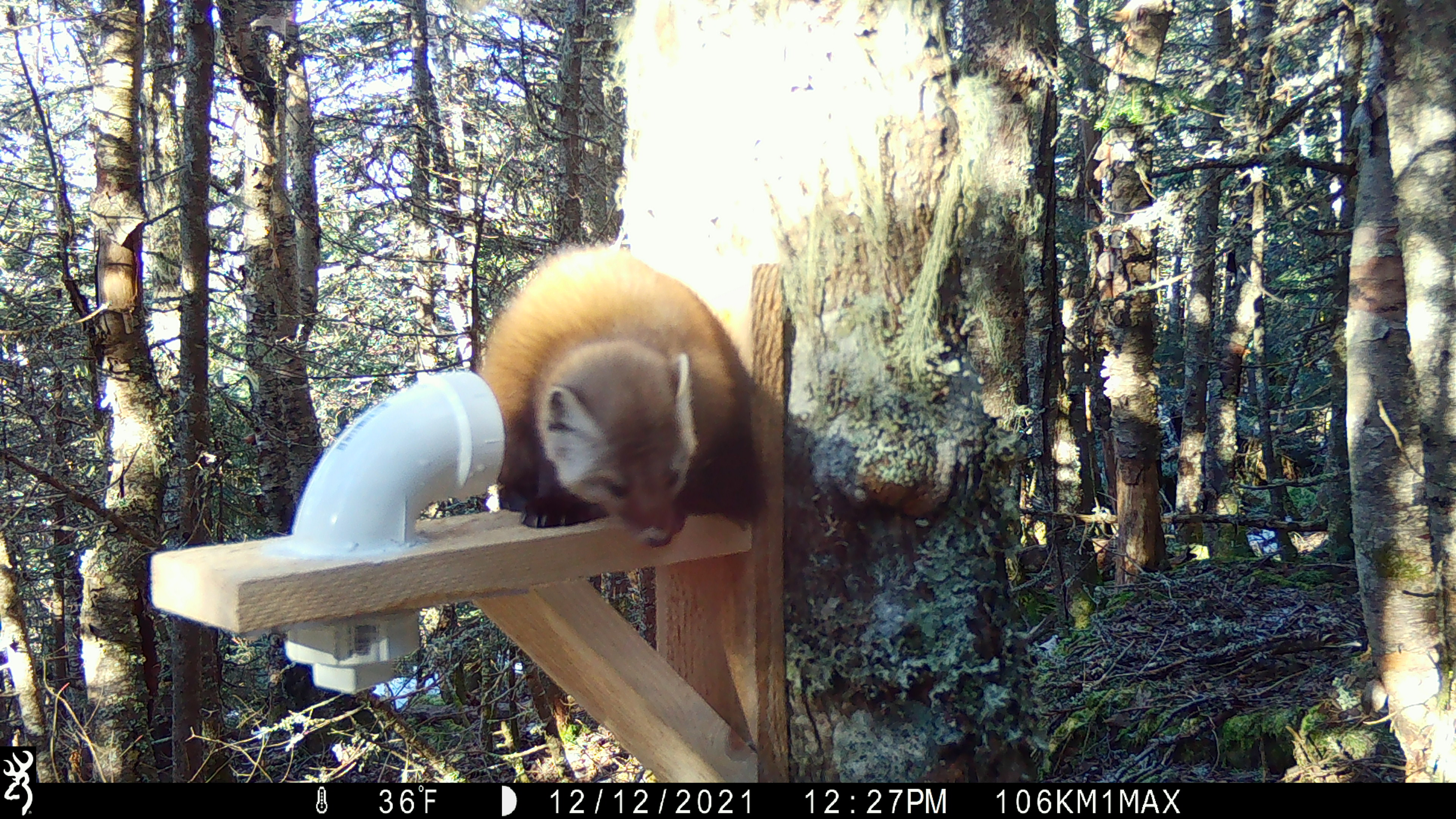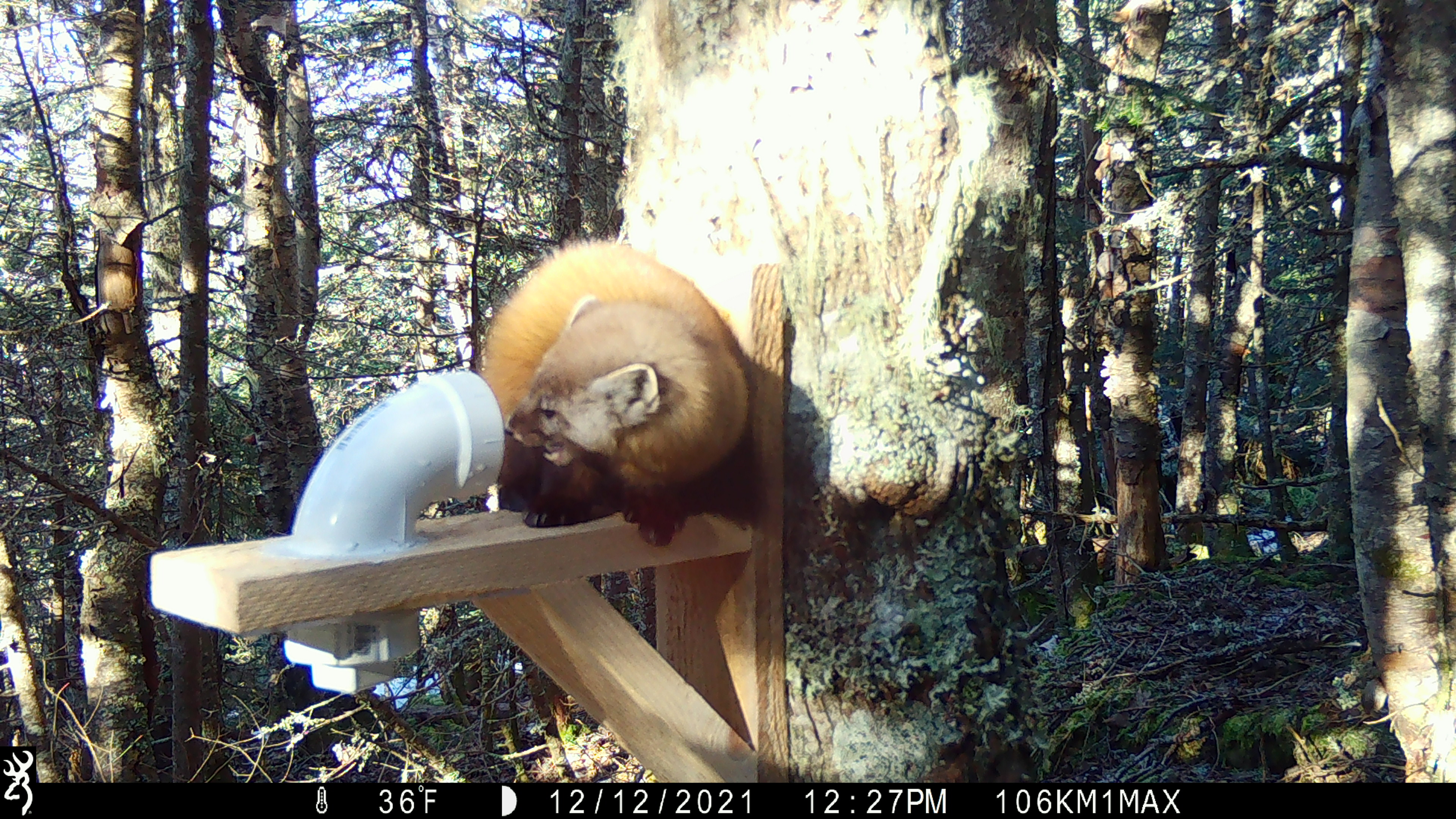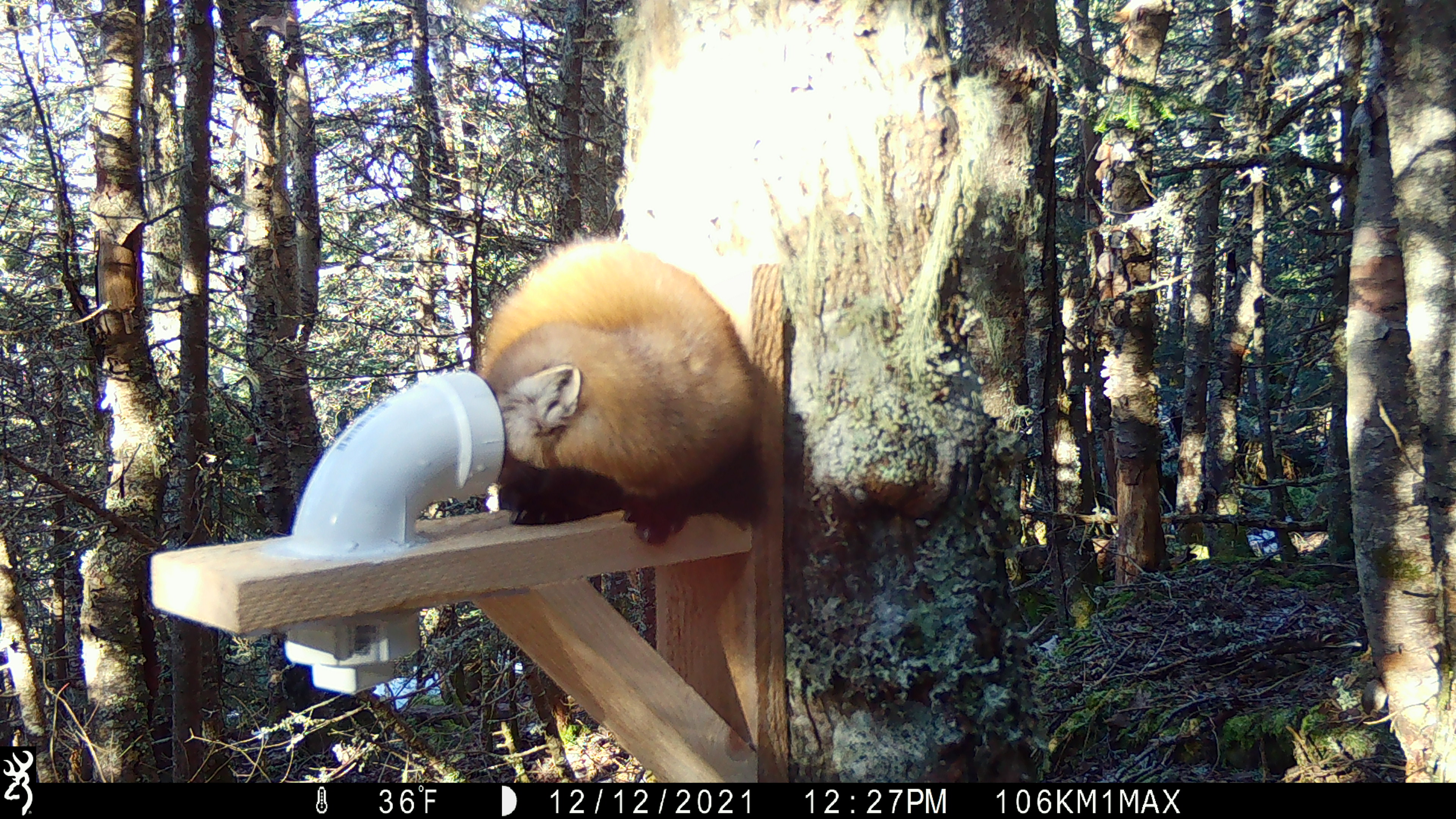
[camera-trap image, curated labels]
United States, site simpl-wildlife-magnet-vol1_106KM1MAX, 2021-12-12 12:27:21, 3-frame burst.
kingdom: Animalia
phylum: Chordata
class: Mammalia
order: Carnivora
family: Mustelidae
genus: Martes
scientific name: Martes americana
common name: american marten